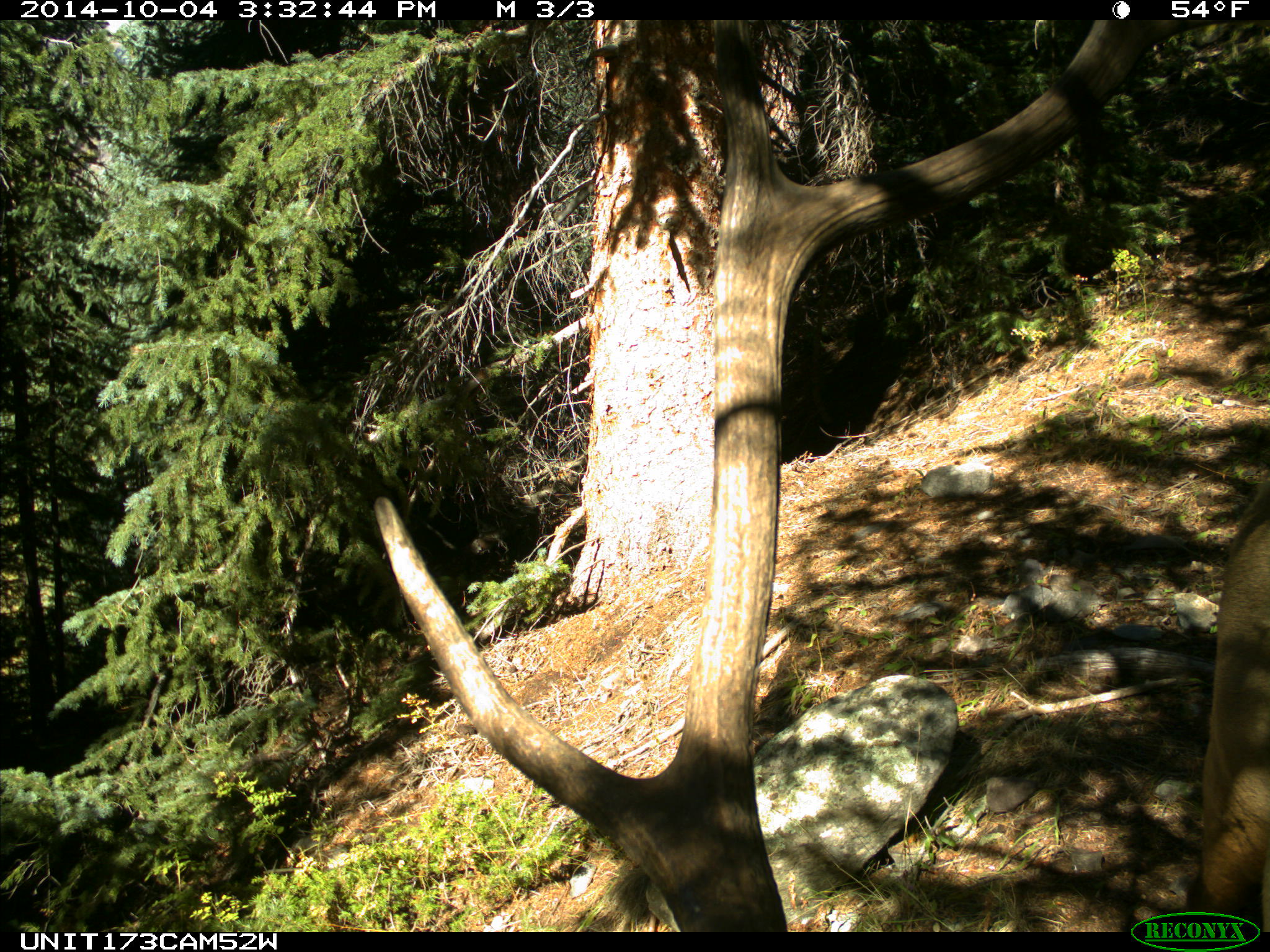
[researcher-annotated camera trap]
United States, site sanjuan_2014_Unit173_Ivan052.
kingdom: Animalia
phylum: Chordata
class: Mammalia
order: Artiodactyla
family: Cervidae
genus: Cervus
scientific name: Cervus elaphus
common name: red deer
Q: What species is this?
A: Cervus elaphus (red deer).